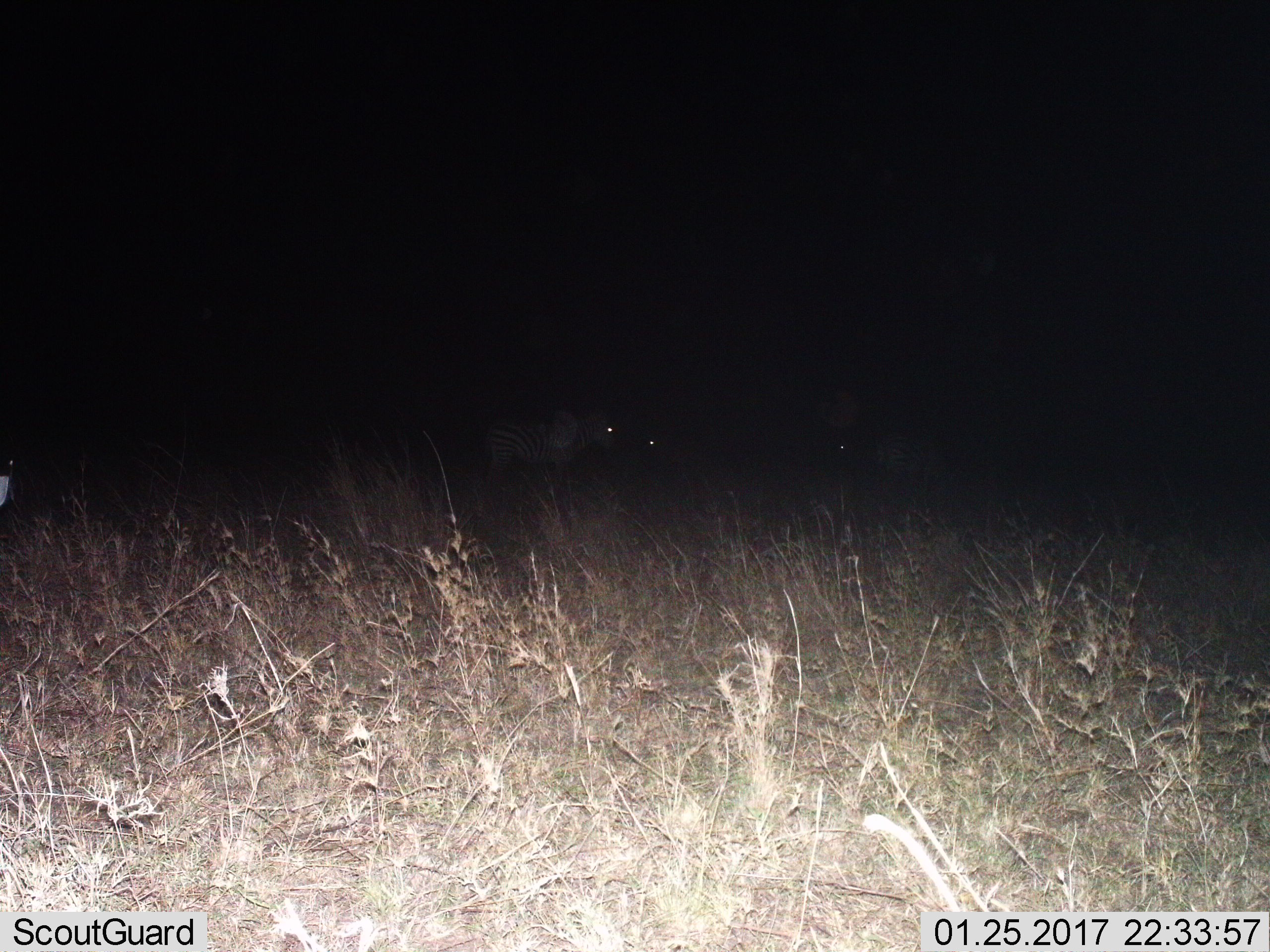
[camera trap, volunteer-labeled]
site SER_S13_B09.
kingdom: Animalia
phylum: Chordata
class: Mammalia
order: Perissodactyla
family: Equidae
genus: Equus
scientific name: Equus quagga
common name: plains zebra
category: zebraplains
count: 4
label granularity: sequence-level